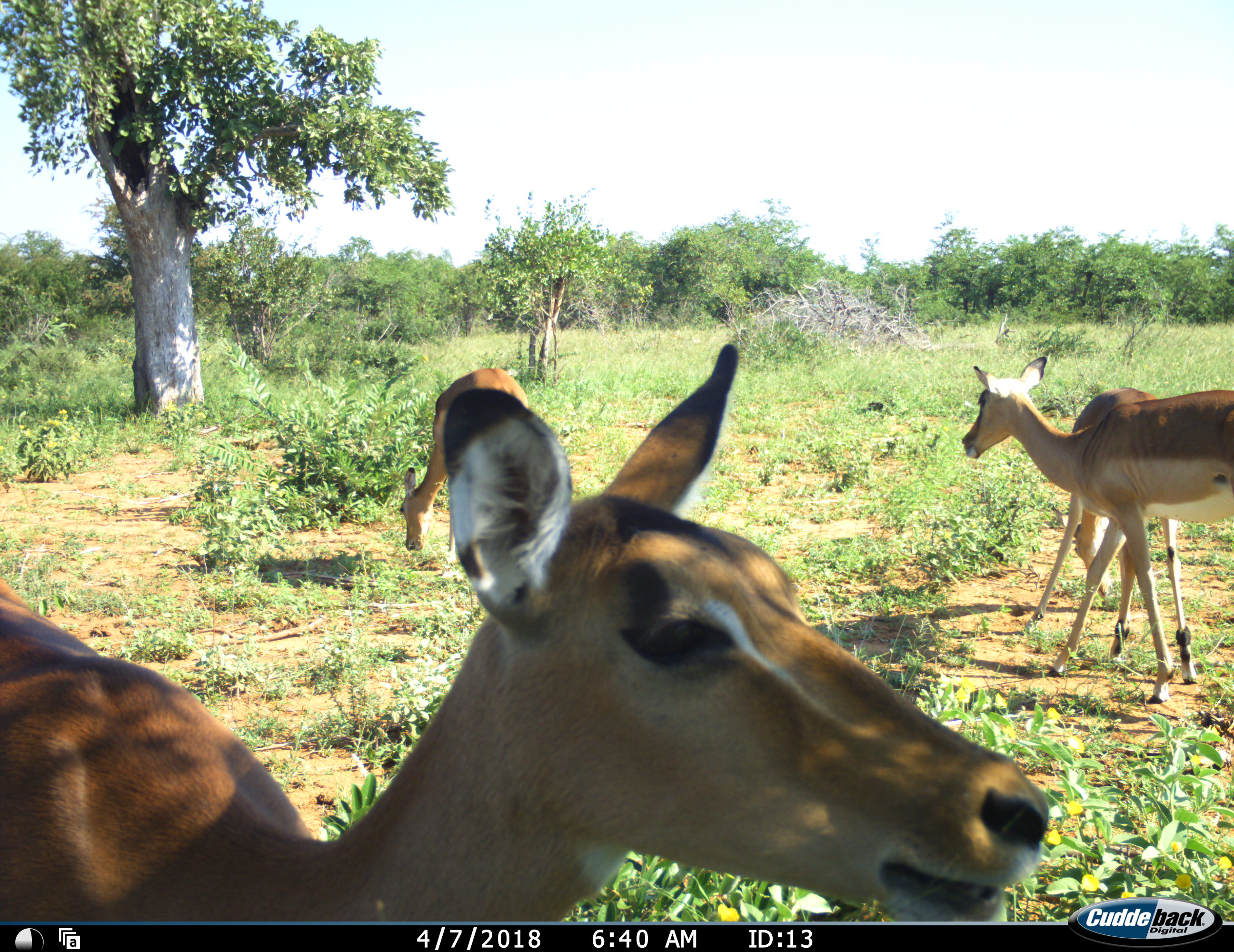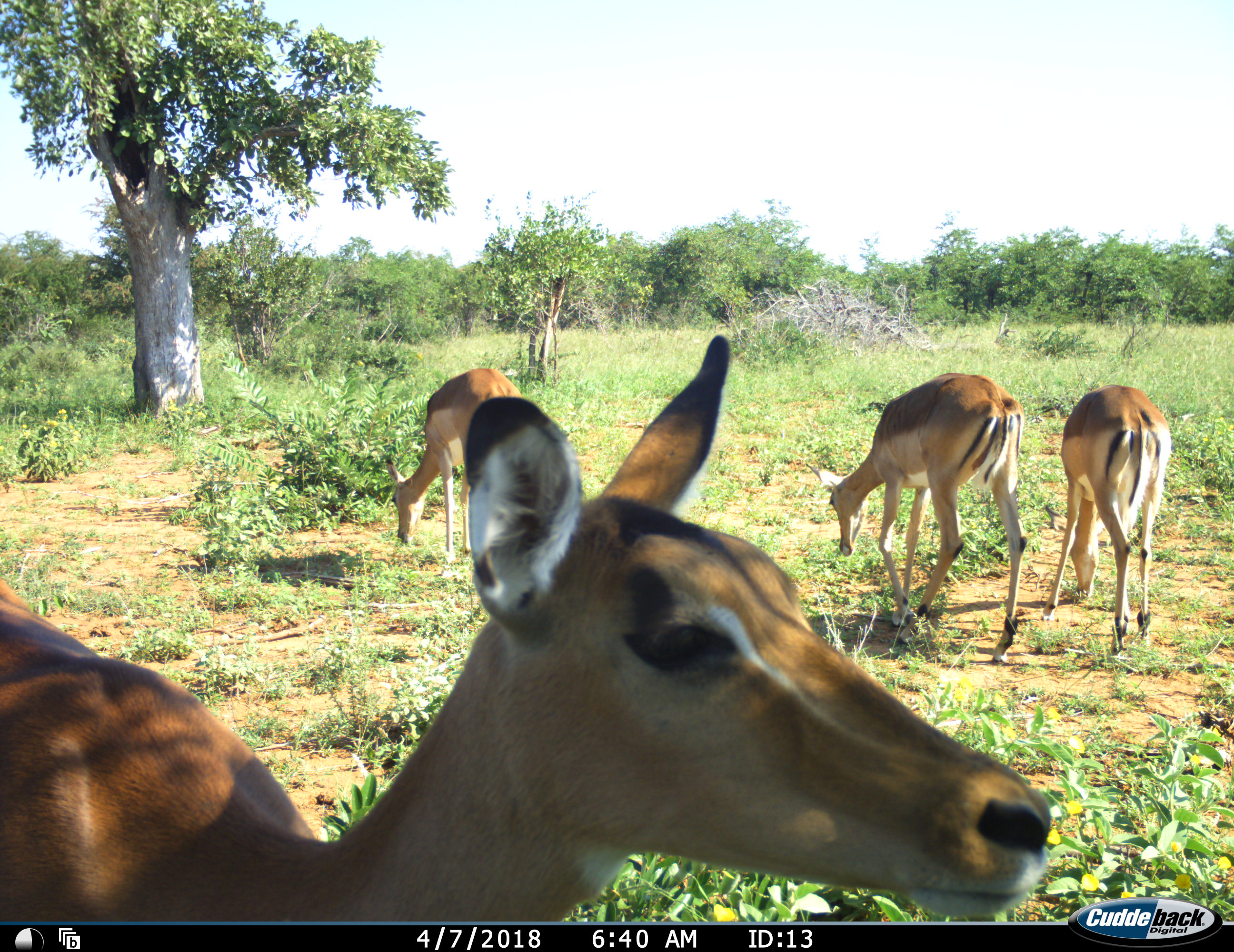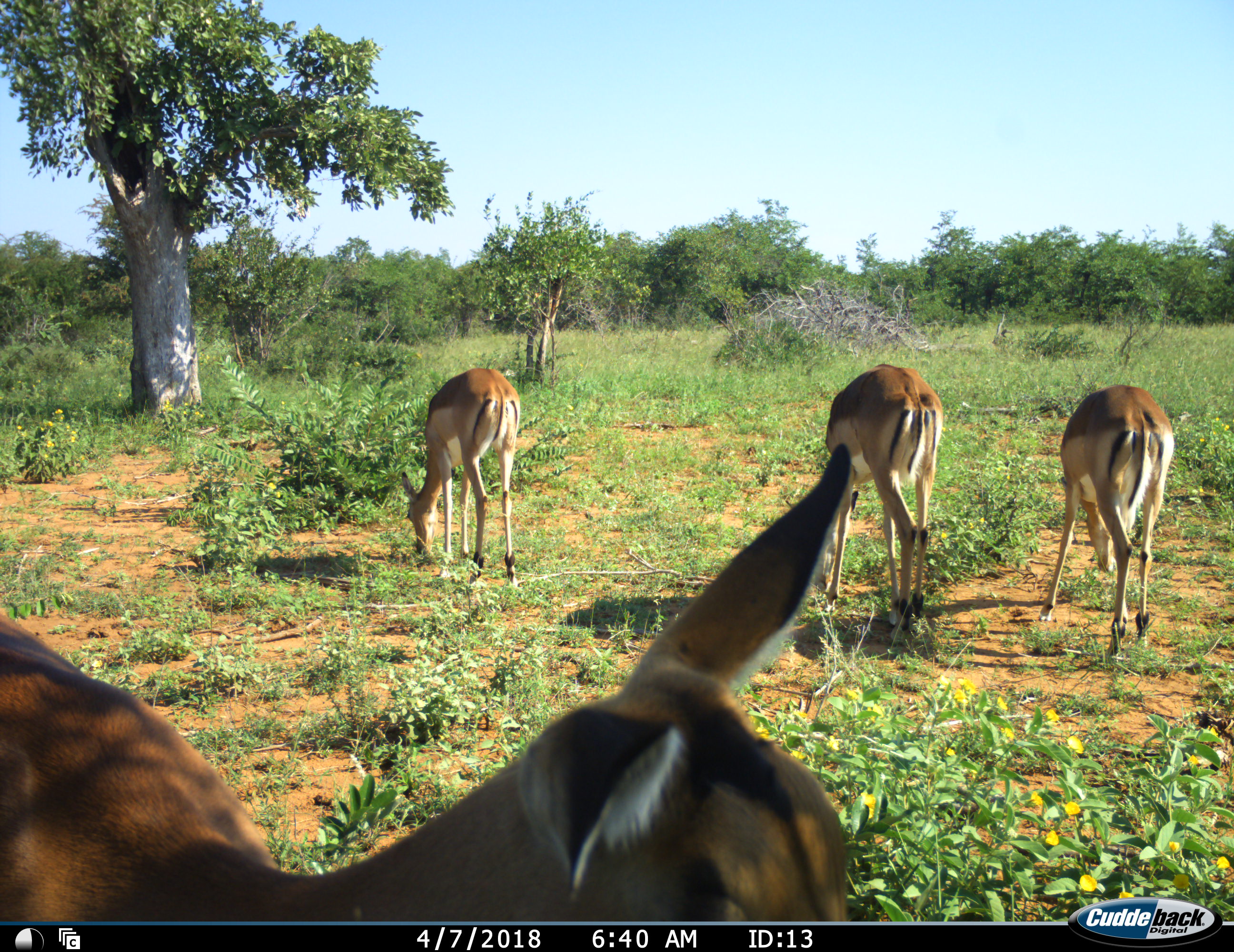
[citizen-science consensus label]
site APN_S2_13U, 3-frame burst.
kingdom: Animalia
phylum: Chordata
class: Mammalia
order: Artiodactyla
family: Bovidae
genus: Aepyceros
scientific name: Aepyceros melampus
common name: impala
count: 4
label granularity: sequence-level